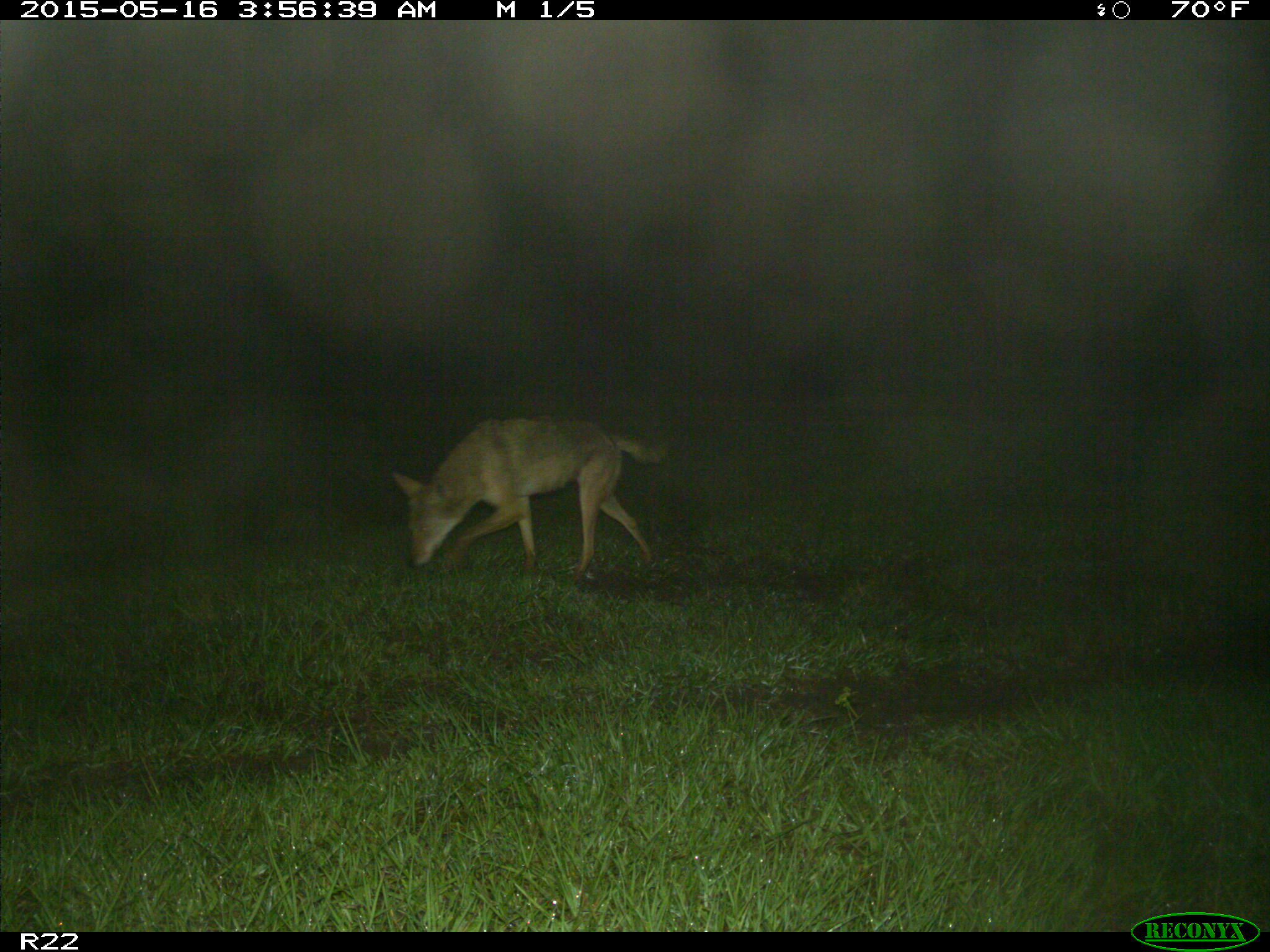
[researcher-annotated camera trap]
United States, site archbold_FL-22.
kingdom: Animalia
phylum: Chordata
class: Mammalia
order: Carnivora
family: Canidae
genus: Canis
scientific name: Canis latrans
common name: coyote